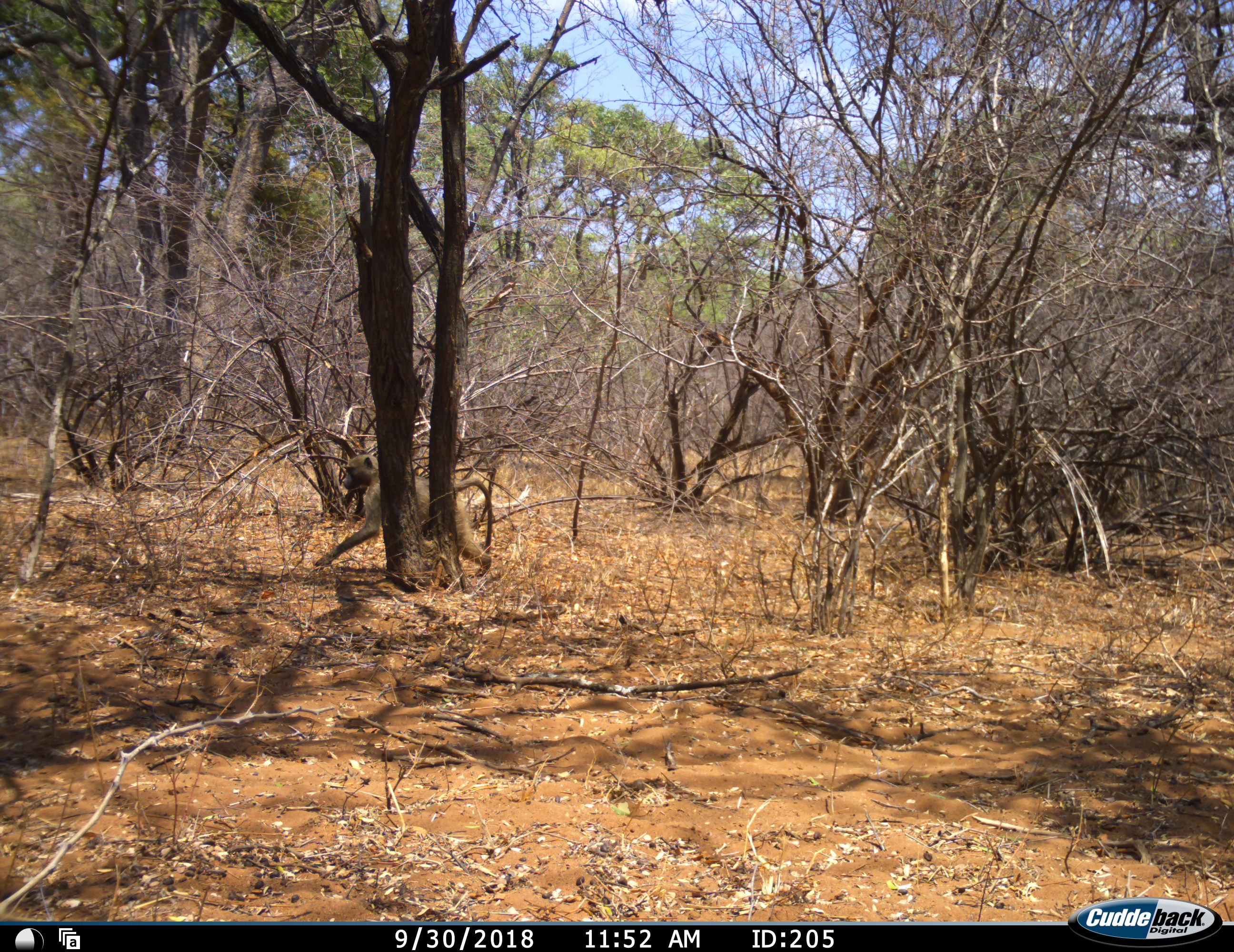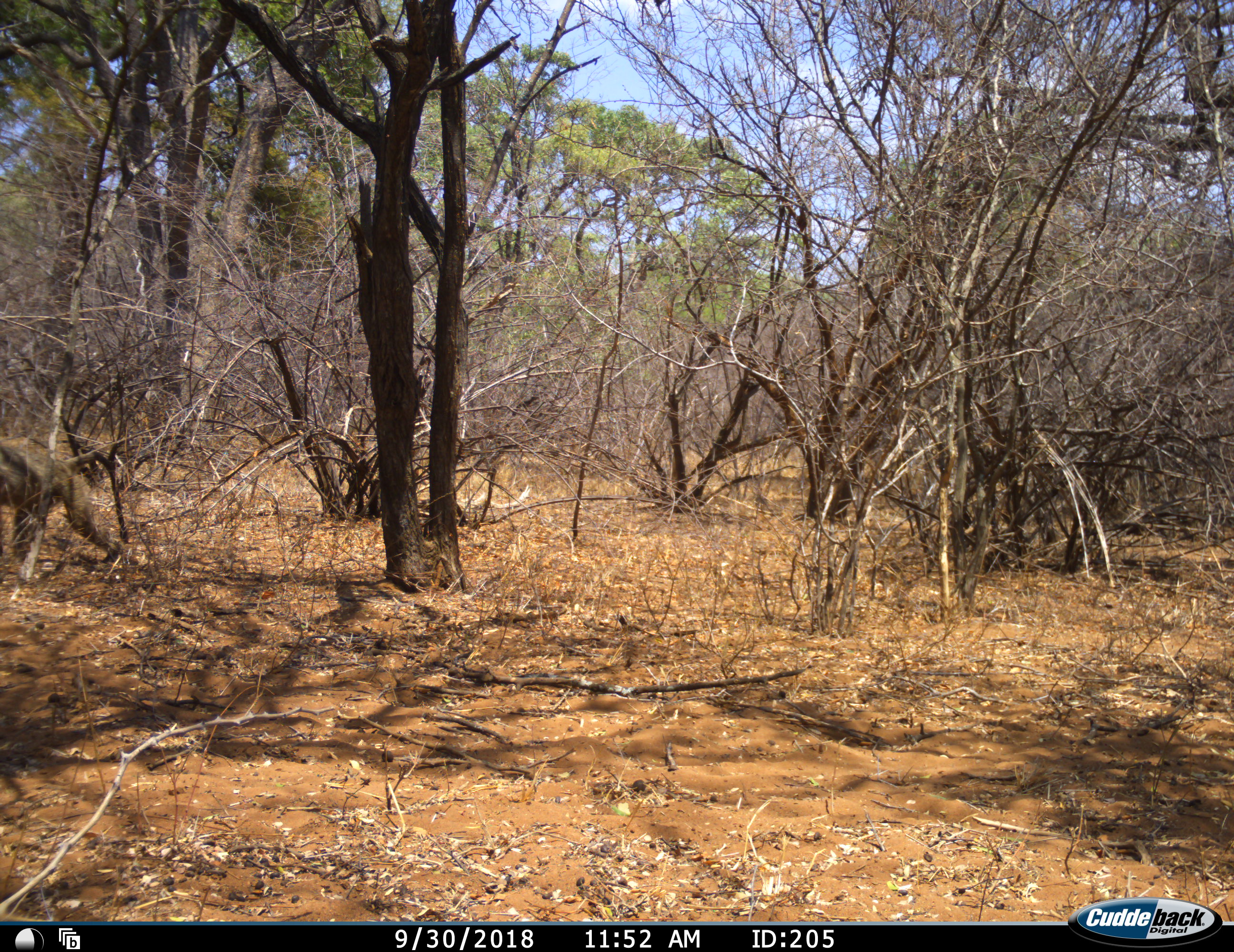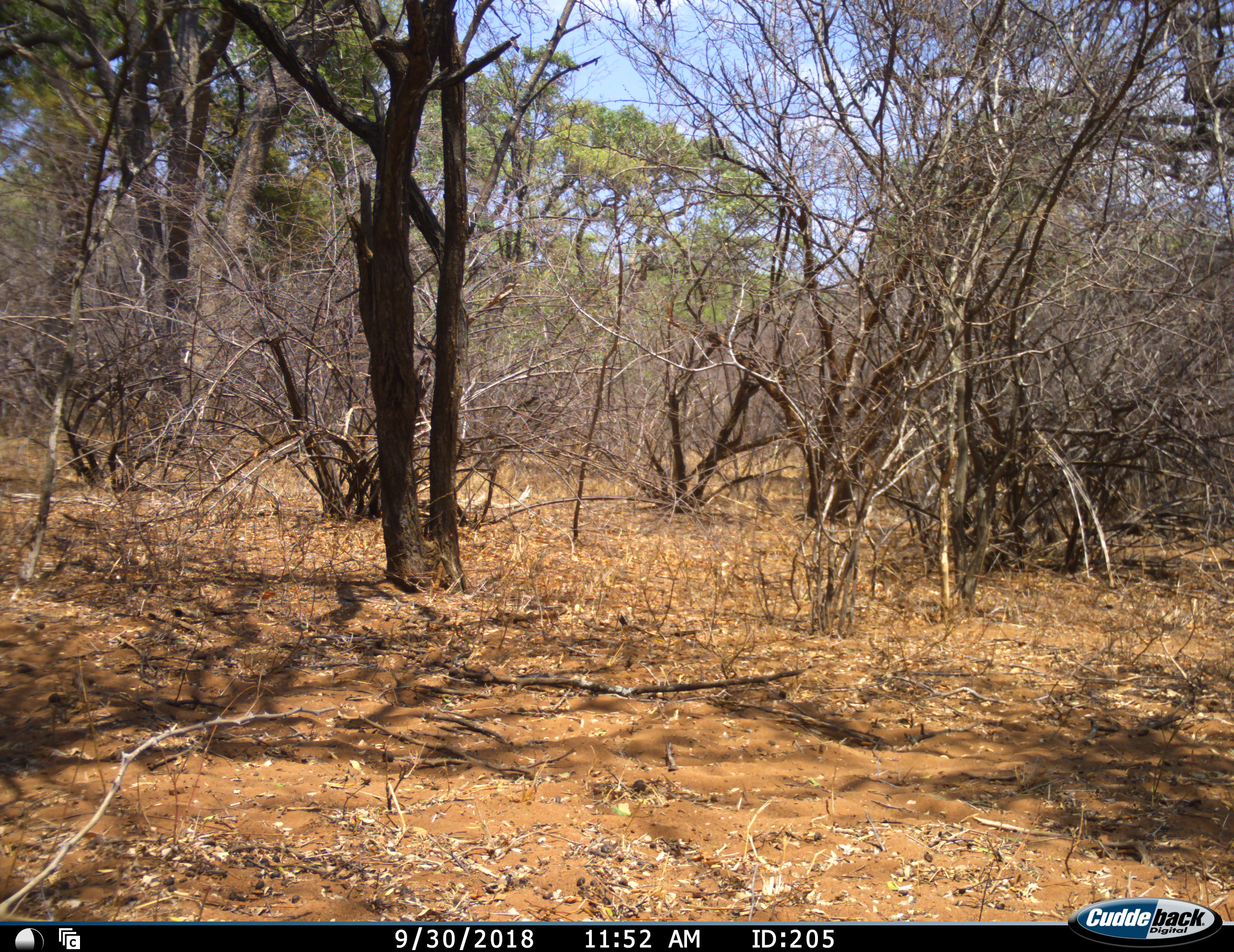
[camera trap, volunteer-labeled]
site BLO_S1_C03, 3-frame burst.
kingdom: Animalia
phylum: Chordata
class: Mammalia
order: Primates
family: Cercopithecidae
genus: Papio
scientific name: Papio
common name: baboon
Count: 1.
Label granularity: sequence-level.